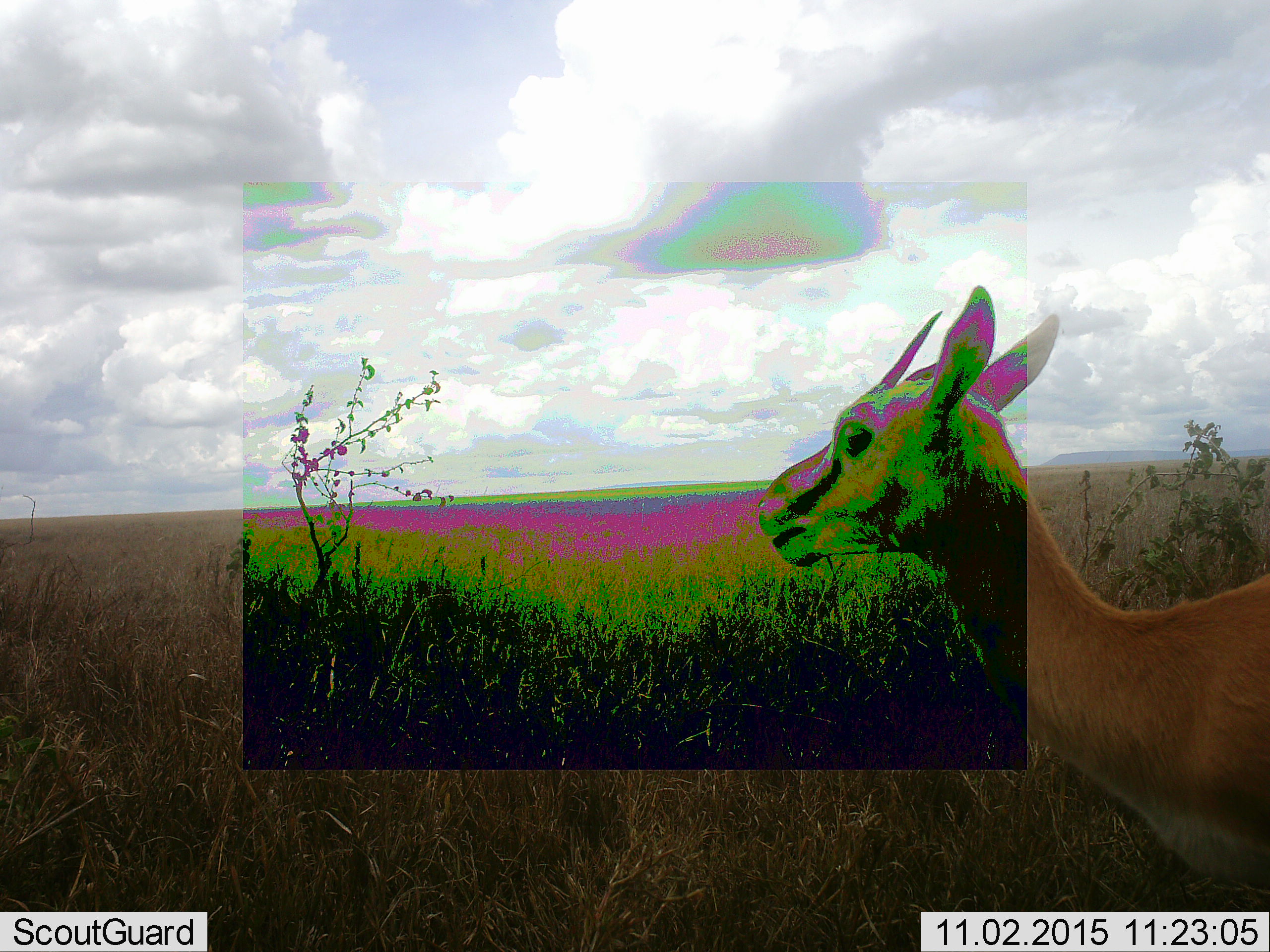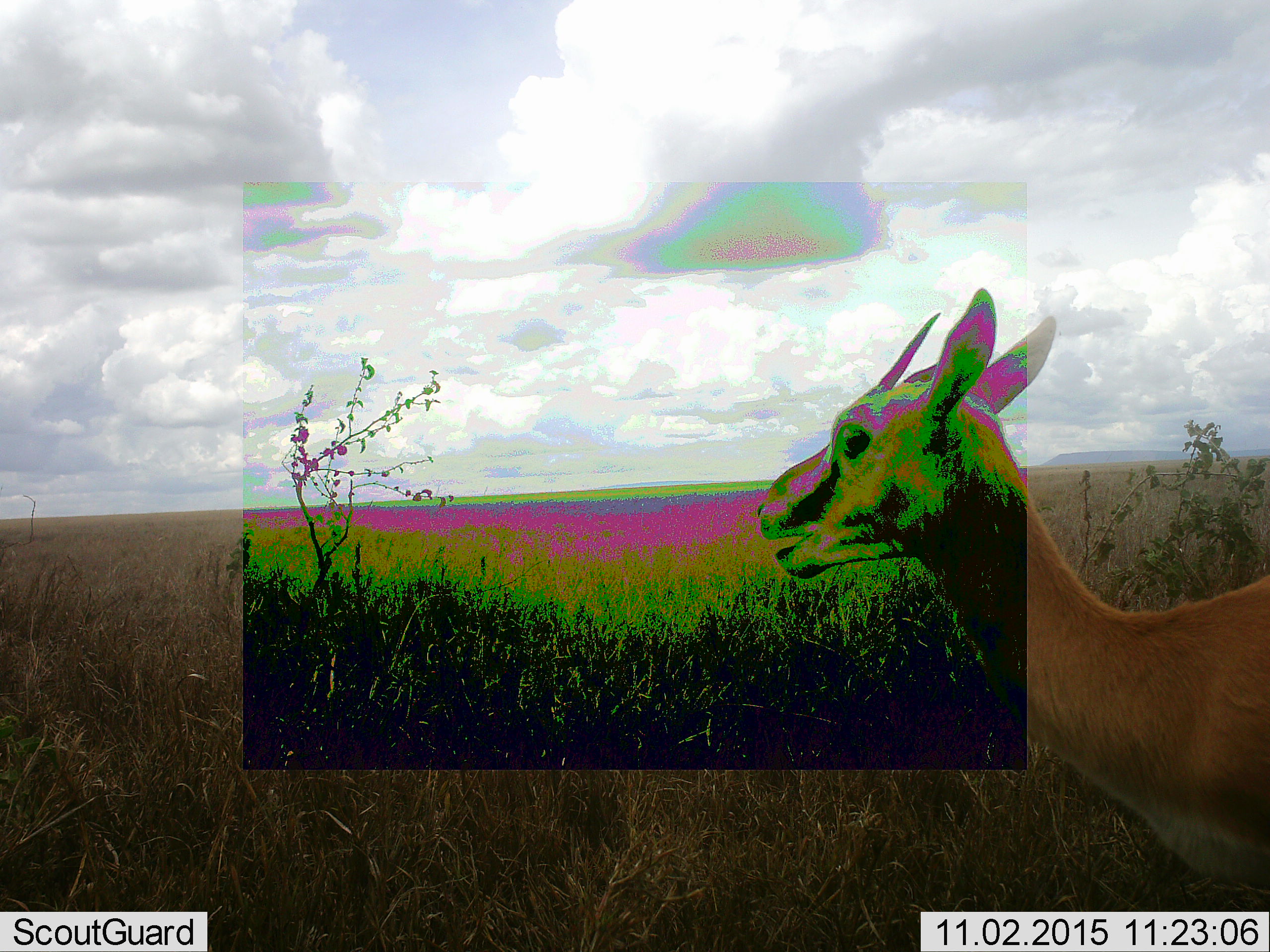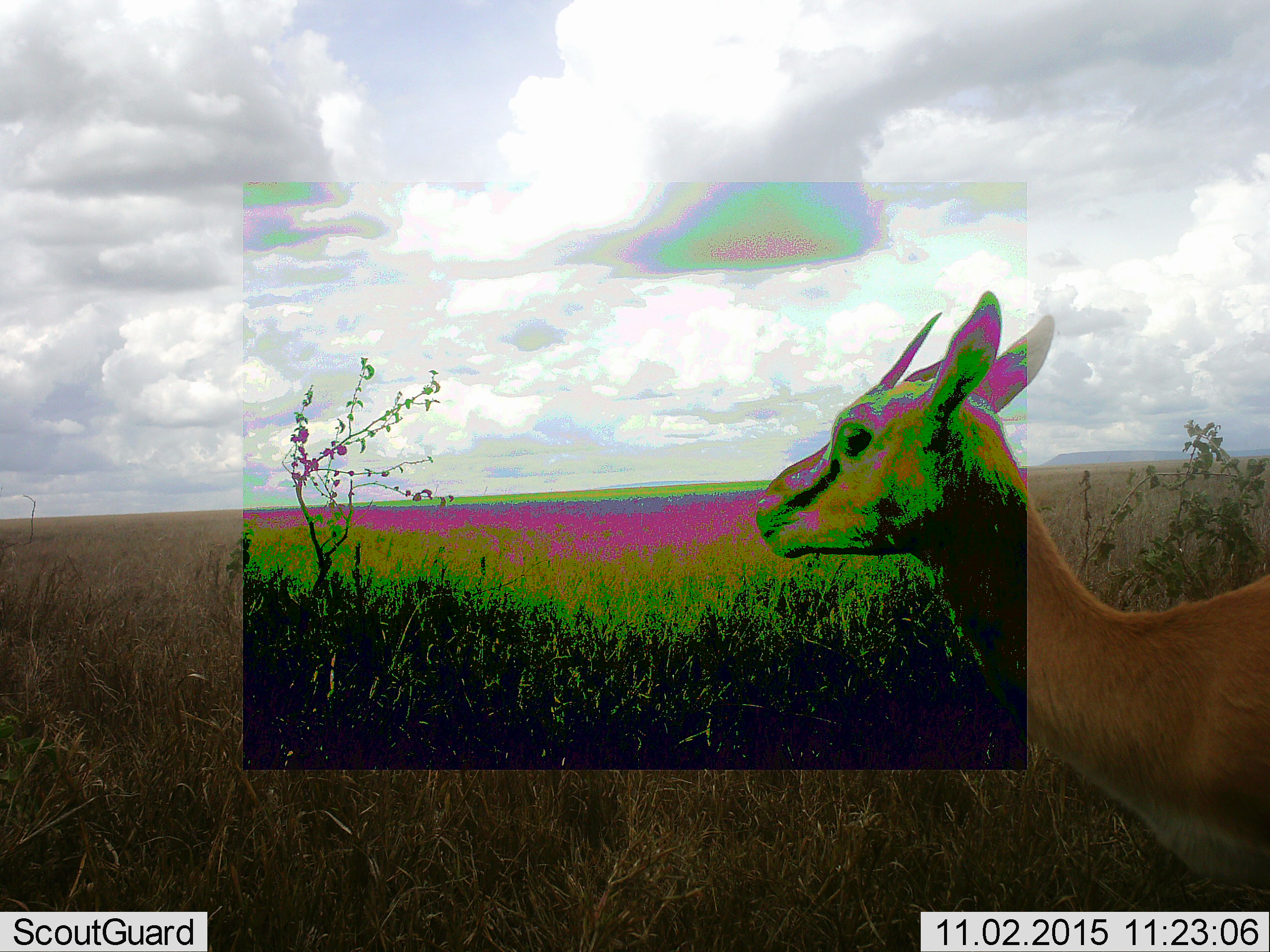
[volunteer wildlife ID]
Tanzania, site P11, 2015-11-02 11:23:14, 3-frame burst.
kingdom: Animalia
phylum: Chordata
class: Mammalia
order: Artiodactyla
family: Bovidae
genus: Nanger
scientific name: Nanger granti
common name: grant's gazelle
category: gazellegrants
Gazellegrants (grant's gazelle) (Nanger granti), count 1. Behavior (volunteer vote fractions): standing 100%, resting 0%, moving 0%, interacting 0%. Young present (vote fraction): 0%. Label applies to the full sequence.